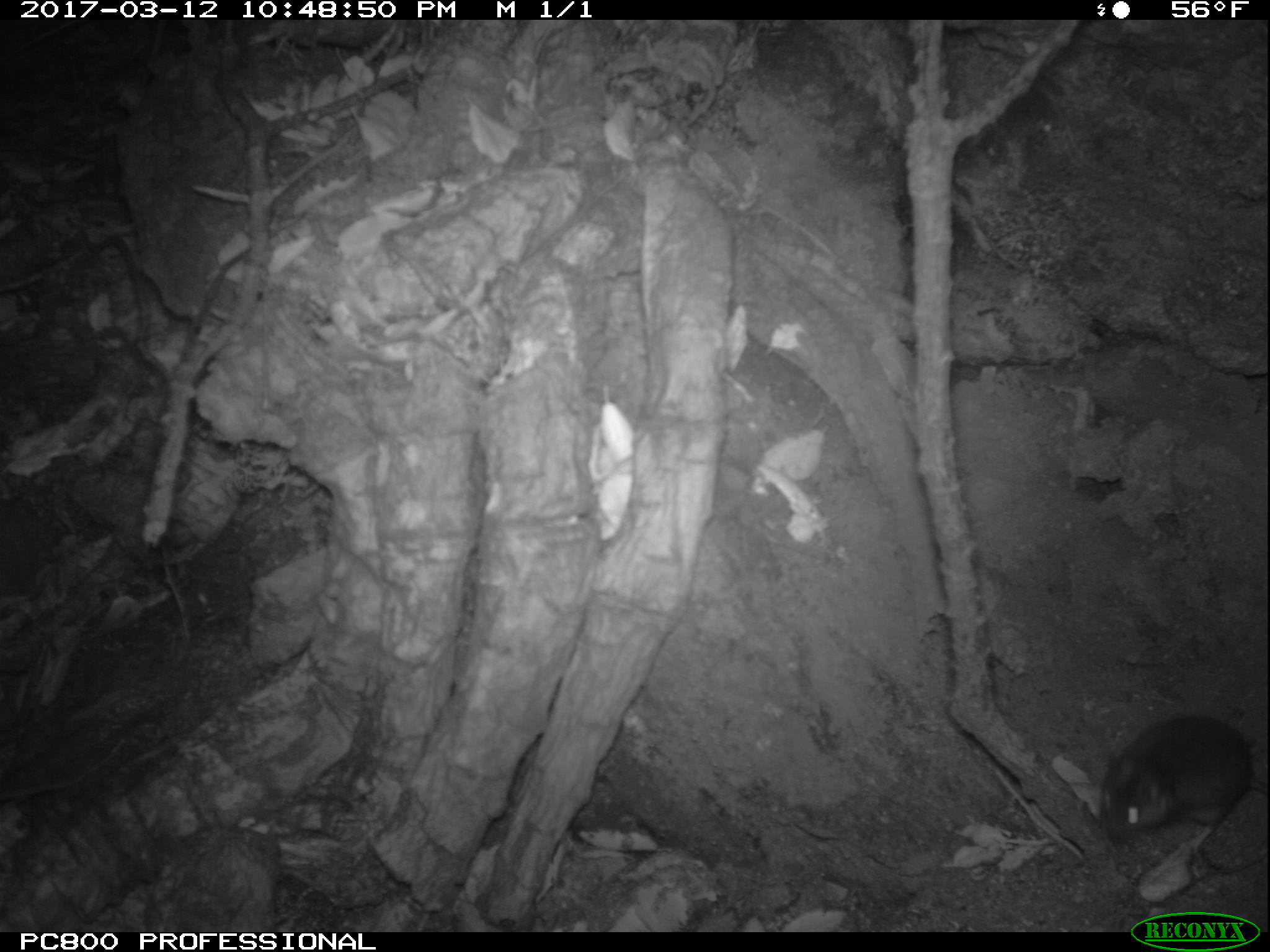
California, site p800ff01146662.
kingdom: Animalia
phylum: Chordata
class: Mammalia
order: Rodentia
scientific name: Rodentia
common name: rodent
Rodent (Rodentia).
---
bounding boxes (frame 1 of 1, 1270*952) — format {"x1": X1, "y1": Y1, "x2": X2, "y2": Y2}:
rodent: {"x1": 1099, "y1": 717, "x2": 1269, "y2": 852}